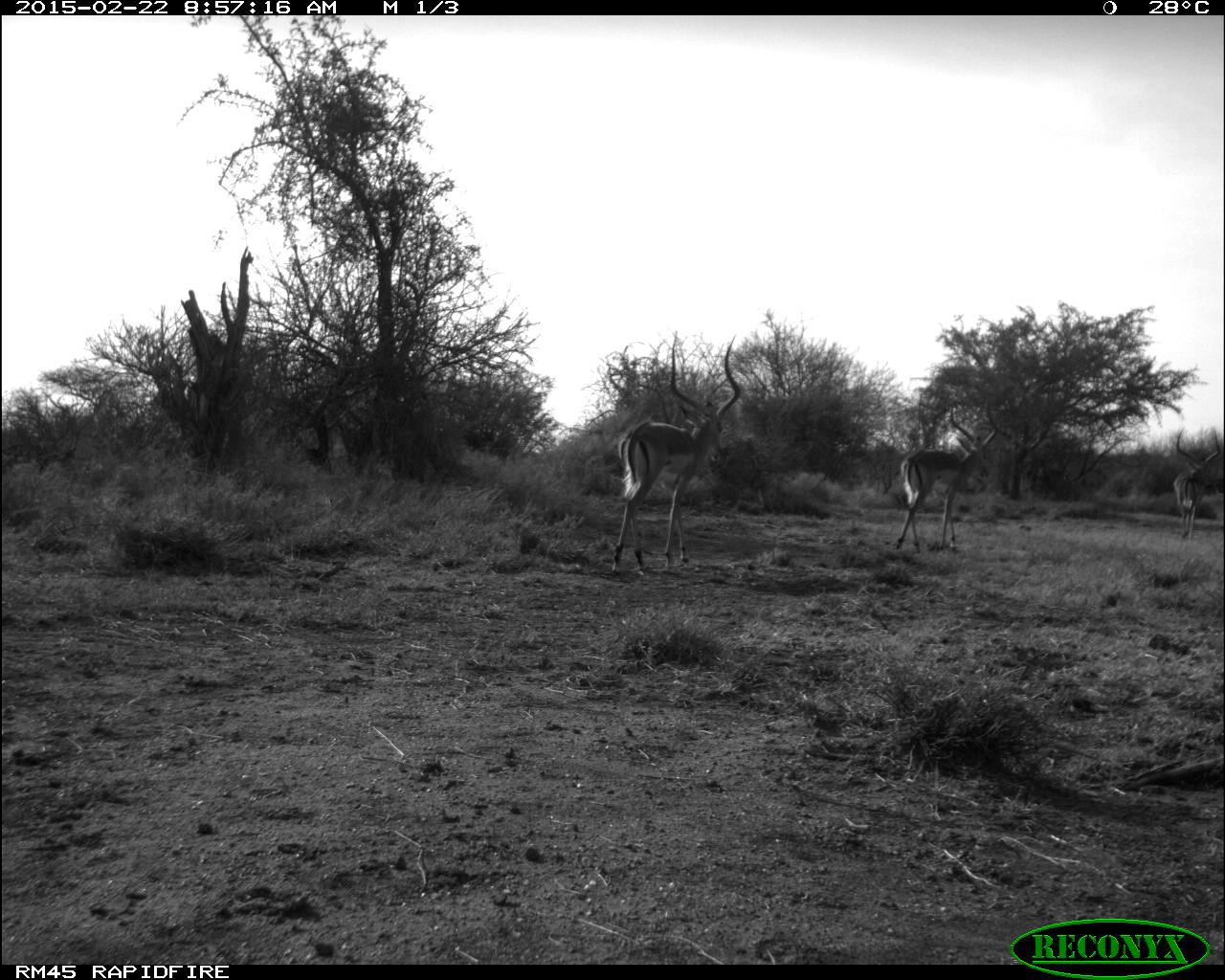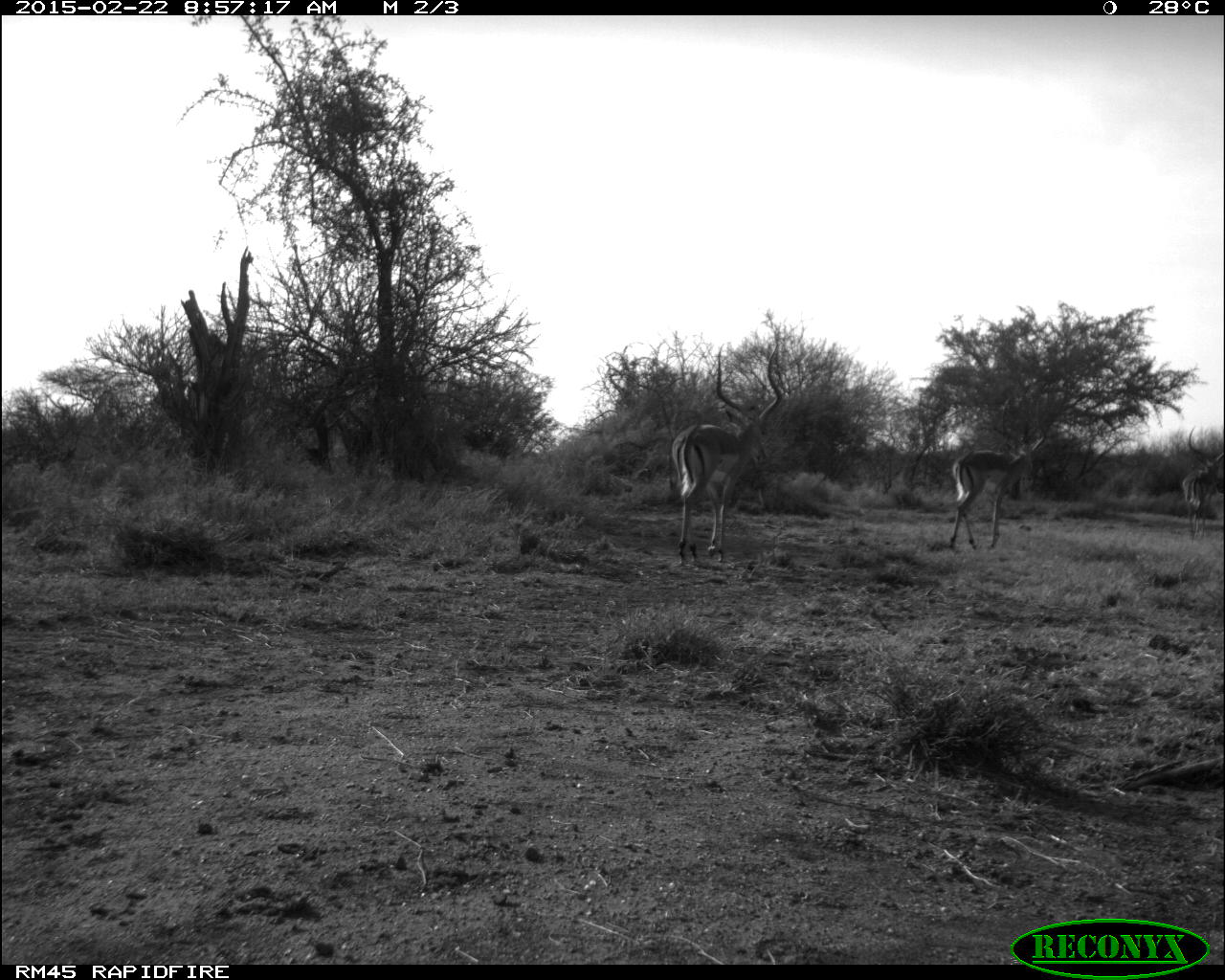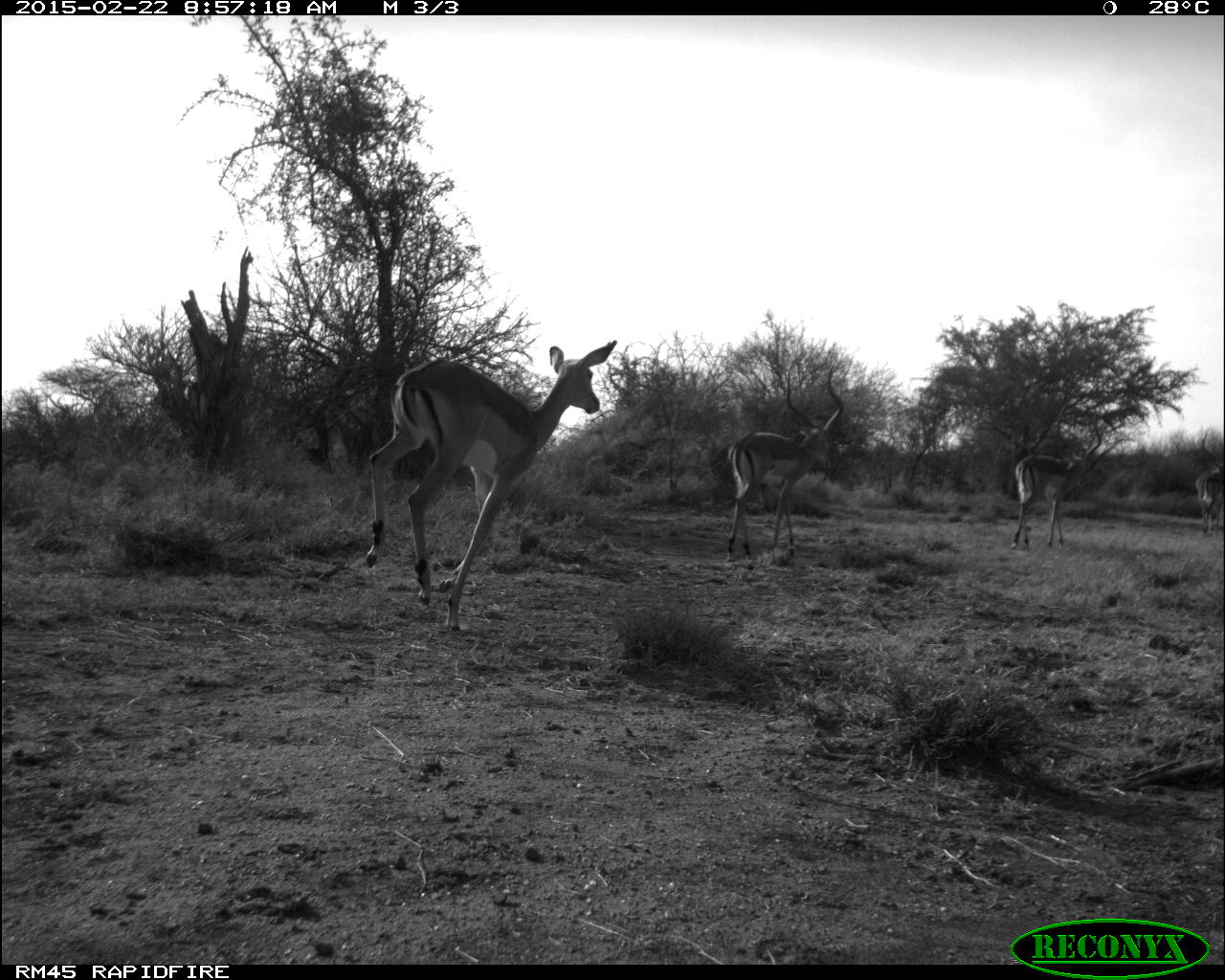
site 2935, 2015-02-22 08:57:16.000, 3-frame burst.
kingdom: Animalia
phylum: Chordata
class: Mammalia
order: Artiodactyla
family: Bovidae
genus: Aepyceros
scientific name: Aepyceros melampus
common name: impala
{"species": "Aepyceros melampus (impala)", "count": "4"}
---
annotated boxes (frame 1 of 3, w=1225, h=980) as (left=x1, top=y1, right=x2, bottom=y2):
aepyceros melampus: (left=605, top=340, right=741, bottom=574); (left=894, top=409, right=1000, bottom=555); (left=1170, top=428, right=1220, bottom=540)